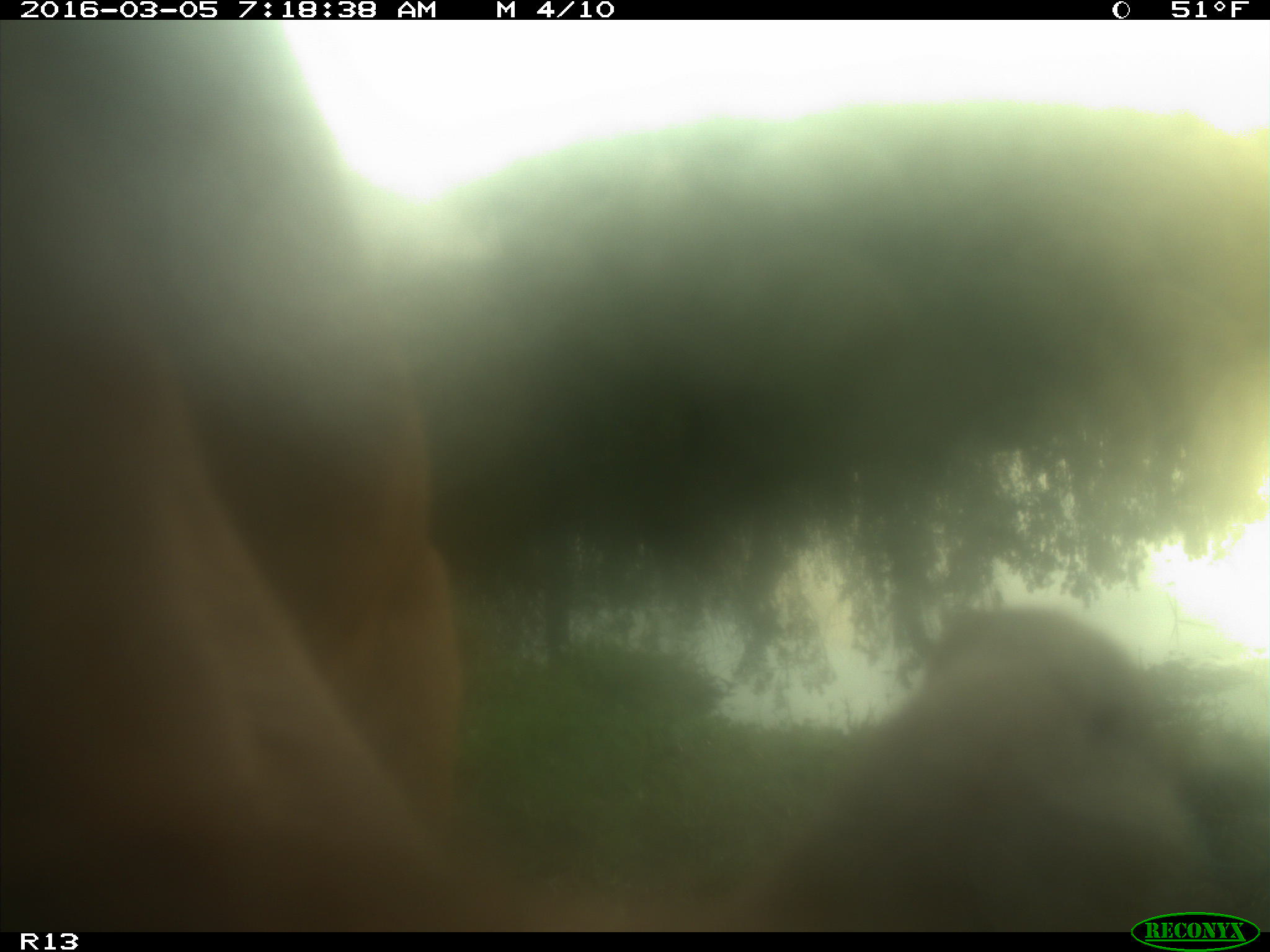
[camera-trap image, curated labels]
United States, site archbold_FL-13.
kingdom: Animalia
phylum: Chordata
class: Mammalia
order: Artiodactyla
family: Bovidae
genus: Bos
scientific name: Bos taurus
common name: domestic cow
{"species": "Bos taurus (domestic cow)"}